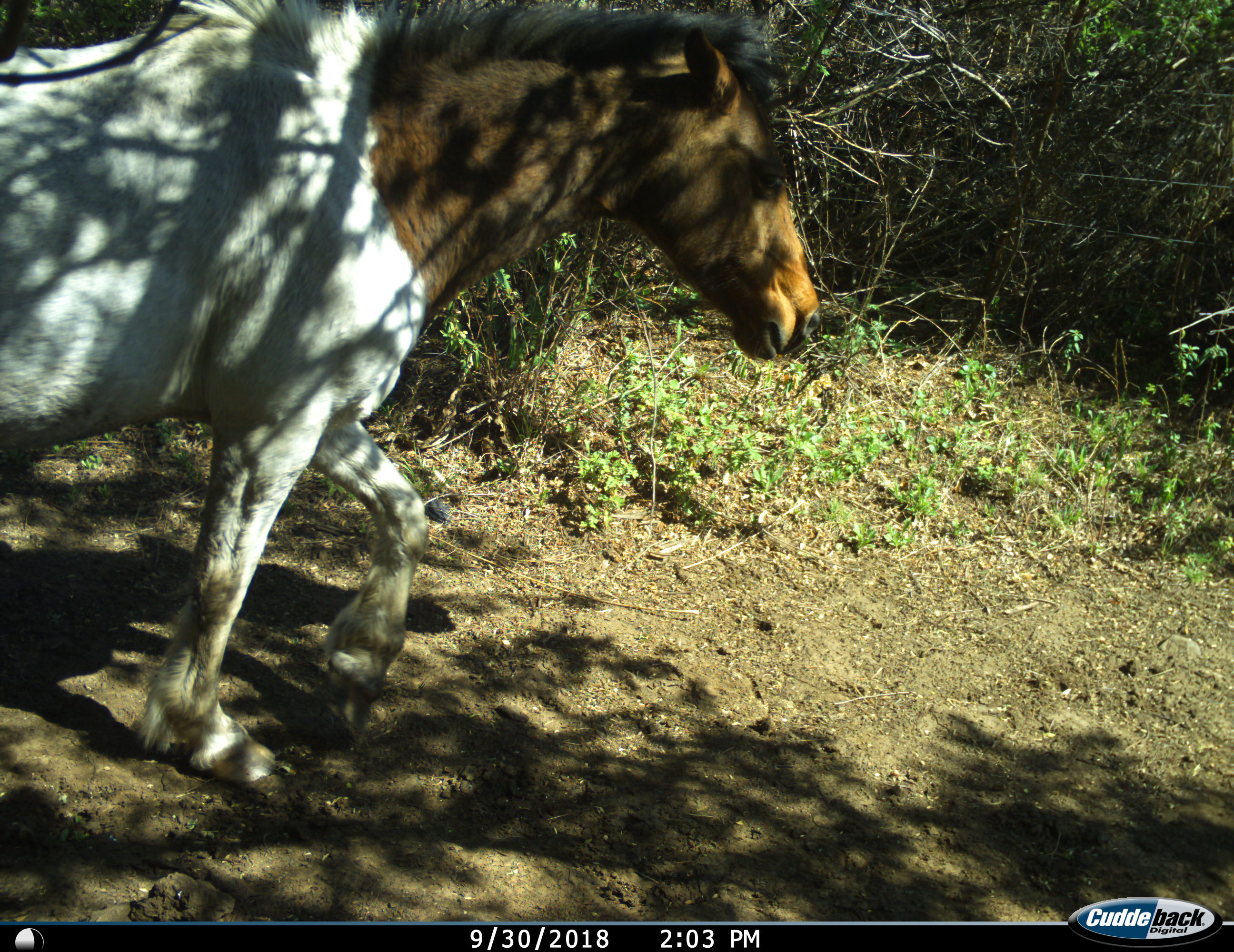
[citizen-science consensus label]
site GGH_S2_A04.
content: unidentified animal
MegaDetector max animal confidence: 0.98